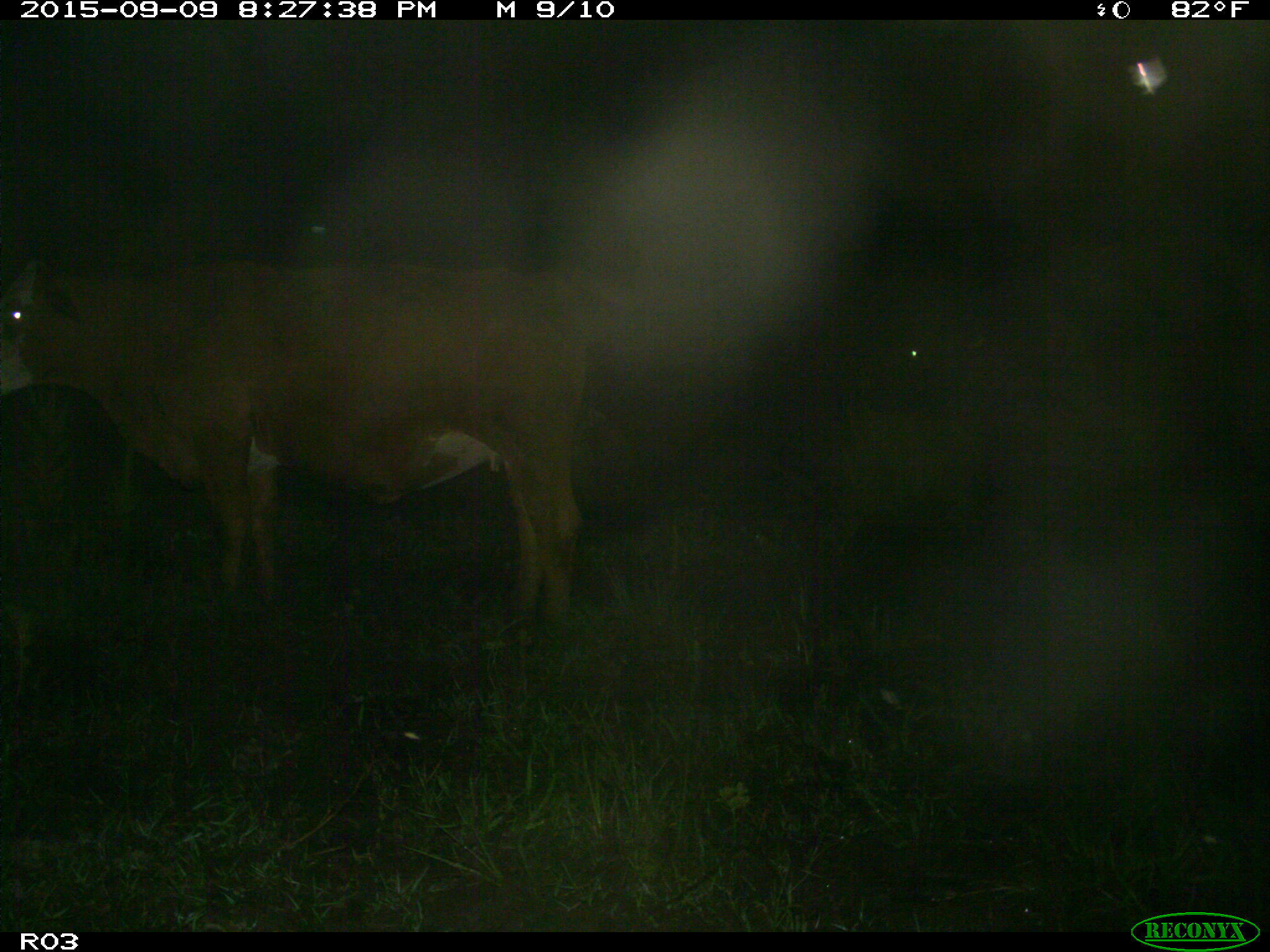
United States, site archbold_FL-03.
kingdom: Animalia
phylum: Chordata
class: Mammalia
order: Artiodactyla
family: Bovidae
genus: Bos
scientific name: Bos taurus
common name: domestic cow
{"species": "Bos taurus (domestic cow)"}